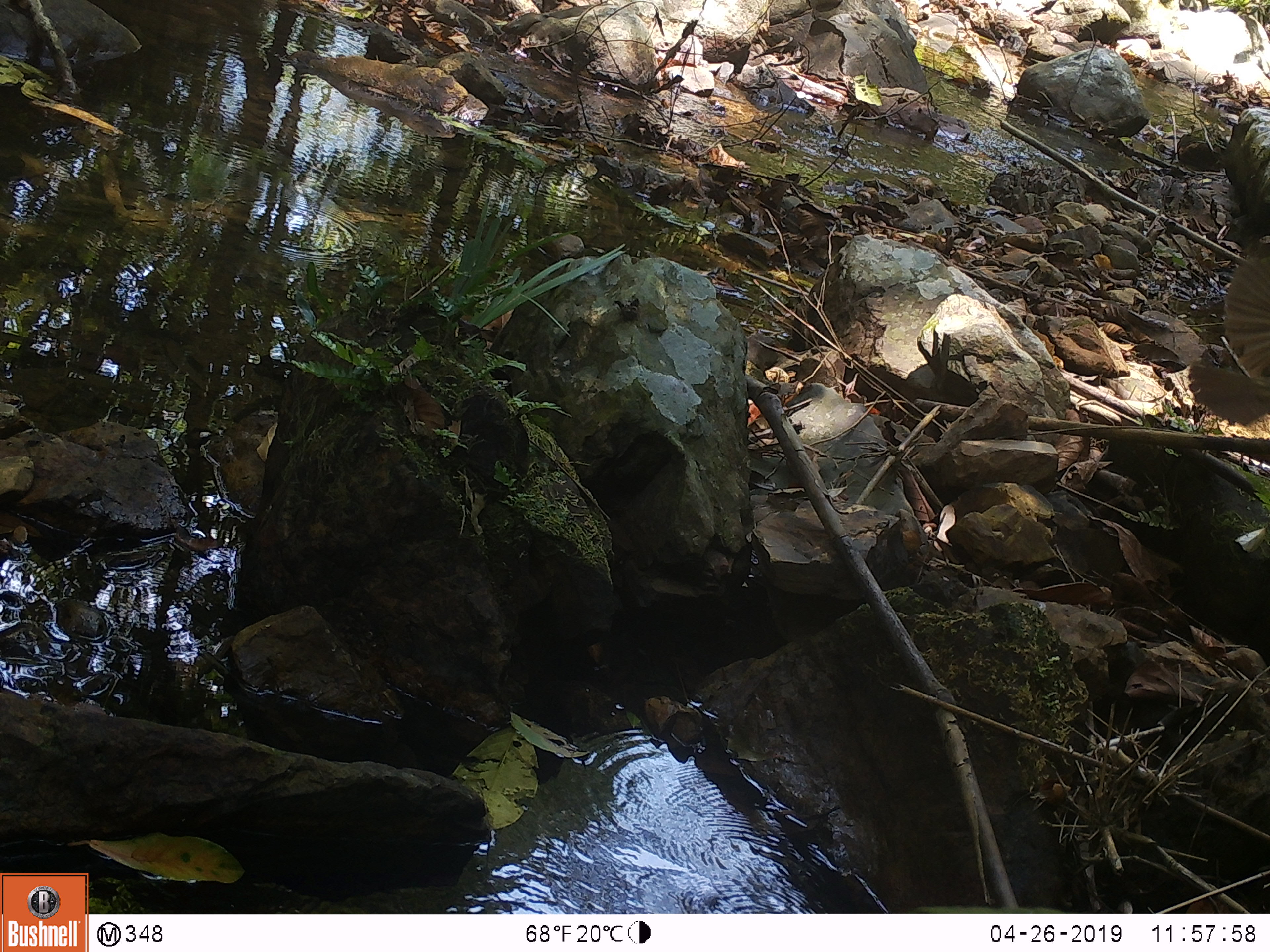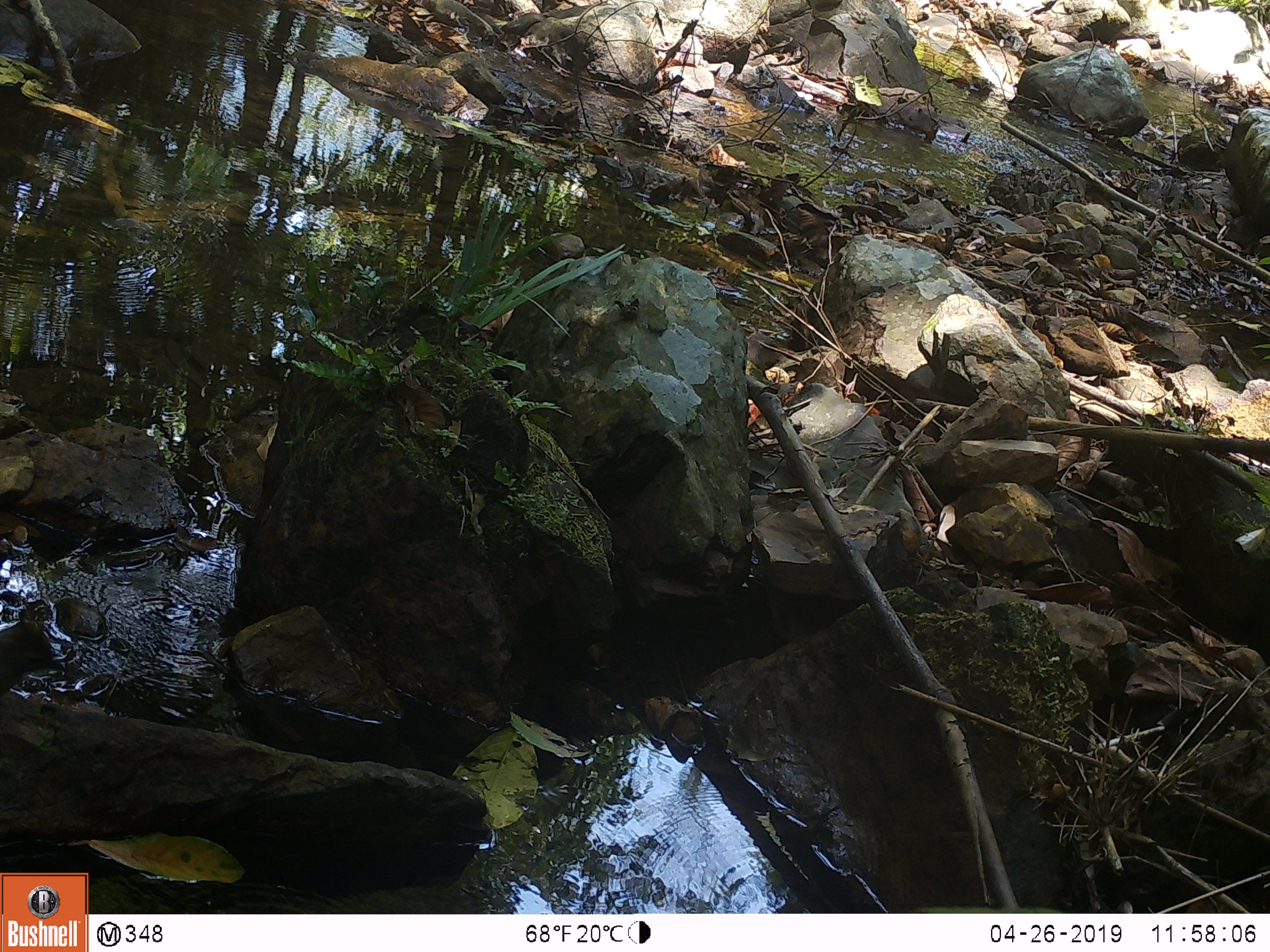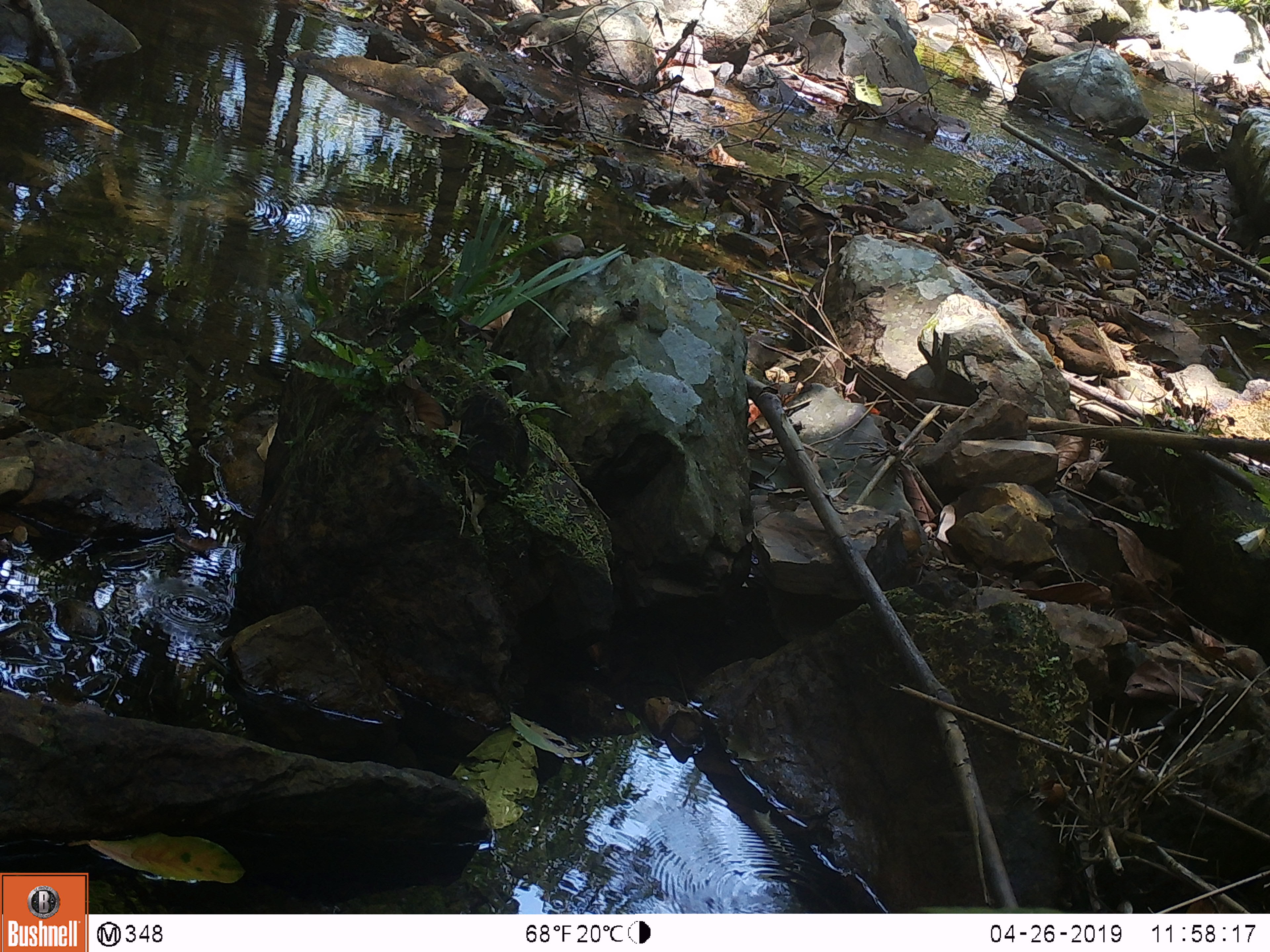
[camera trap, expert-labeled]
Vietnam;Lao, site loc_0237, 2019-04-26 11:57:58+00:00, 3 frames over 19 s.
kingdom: Animalia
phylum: Chordata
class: Aves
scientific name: Aves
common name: bird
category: unidentified bird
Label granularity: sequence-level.